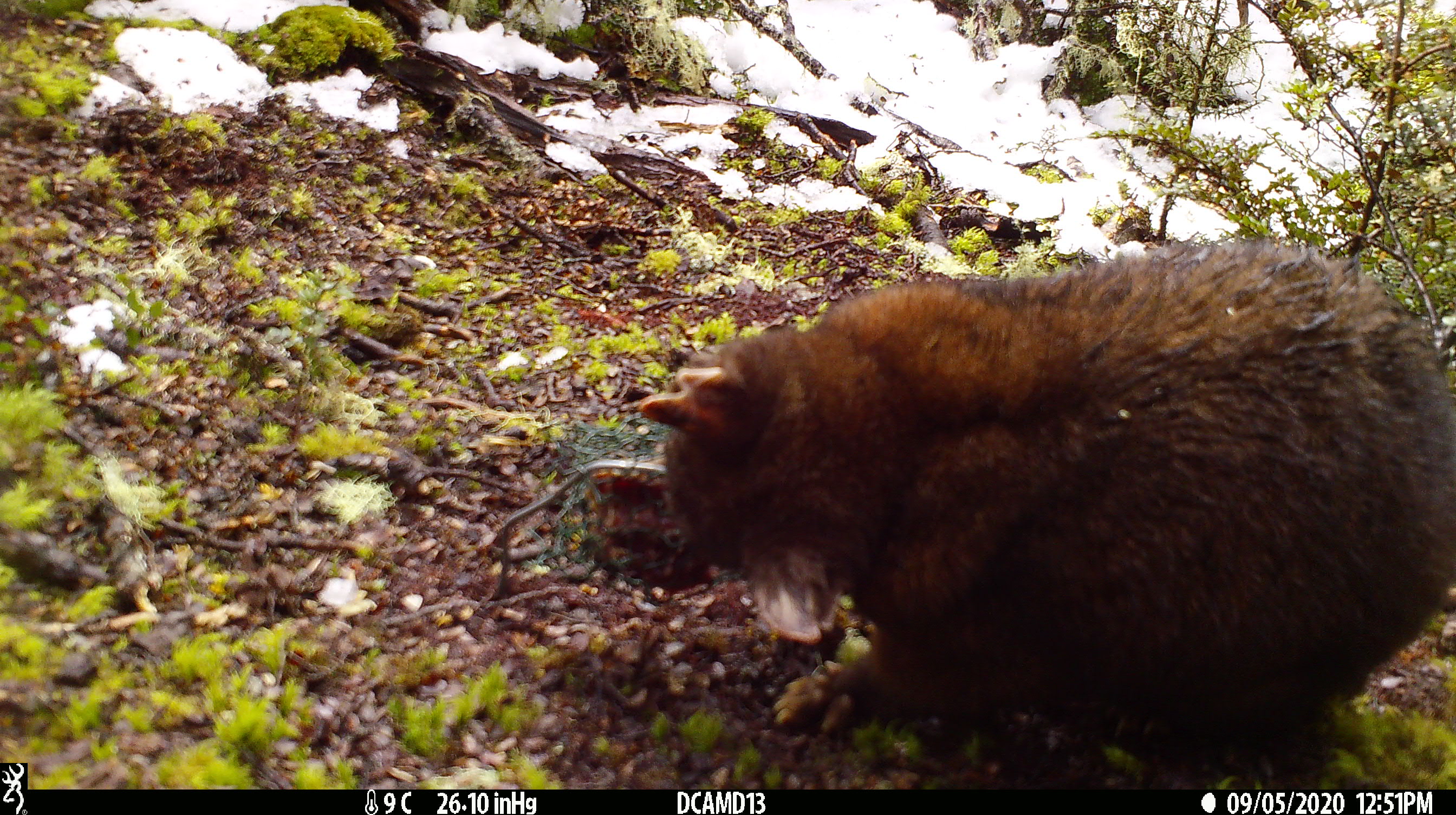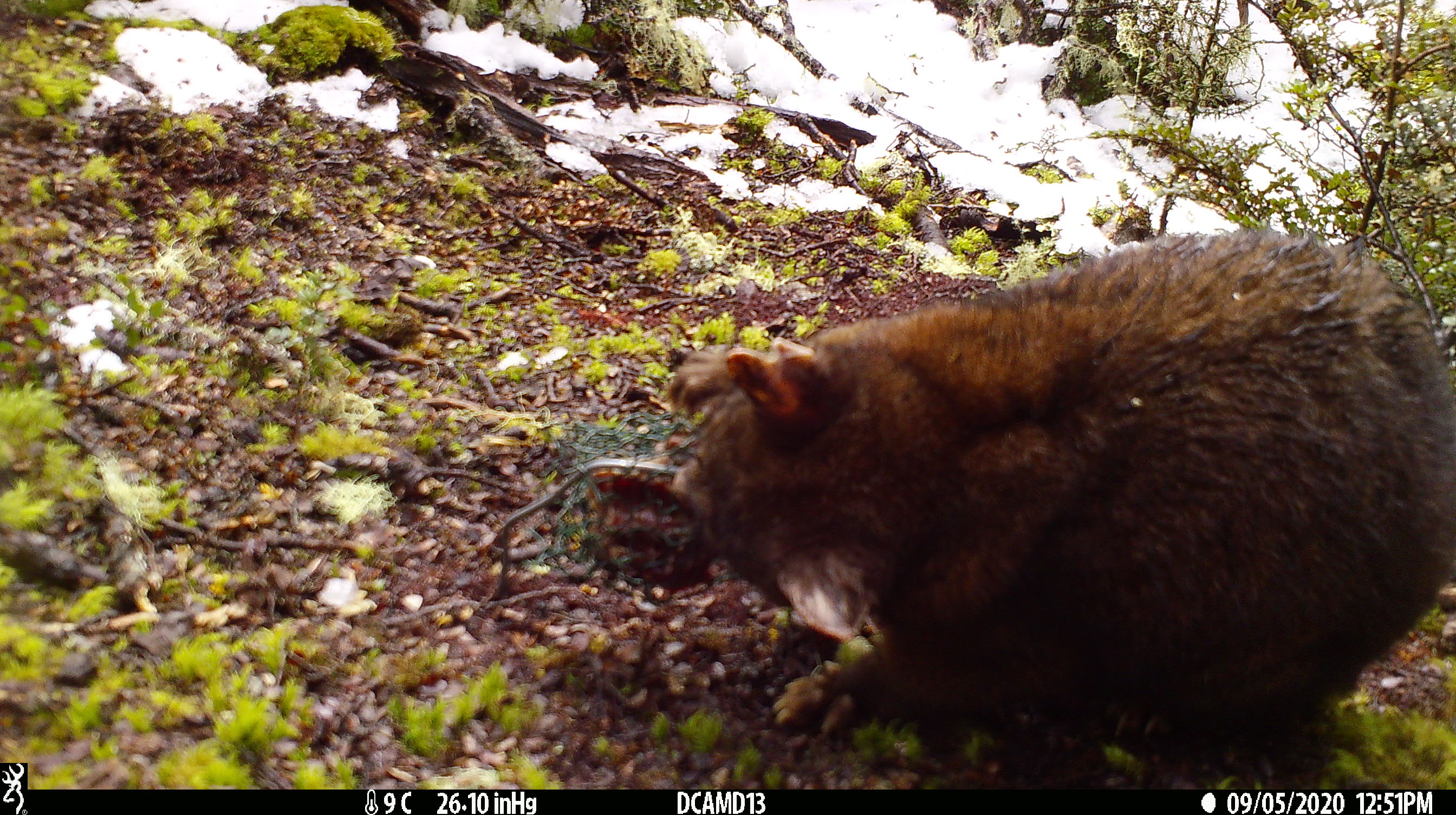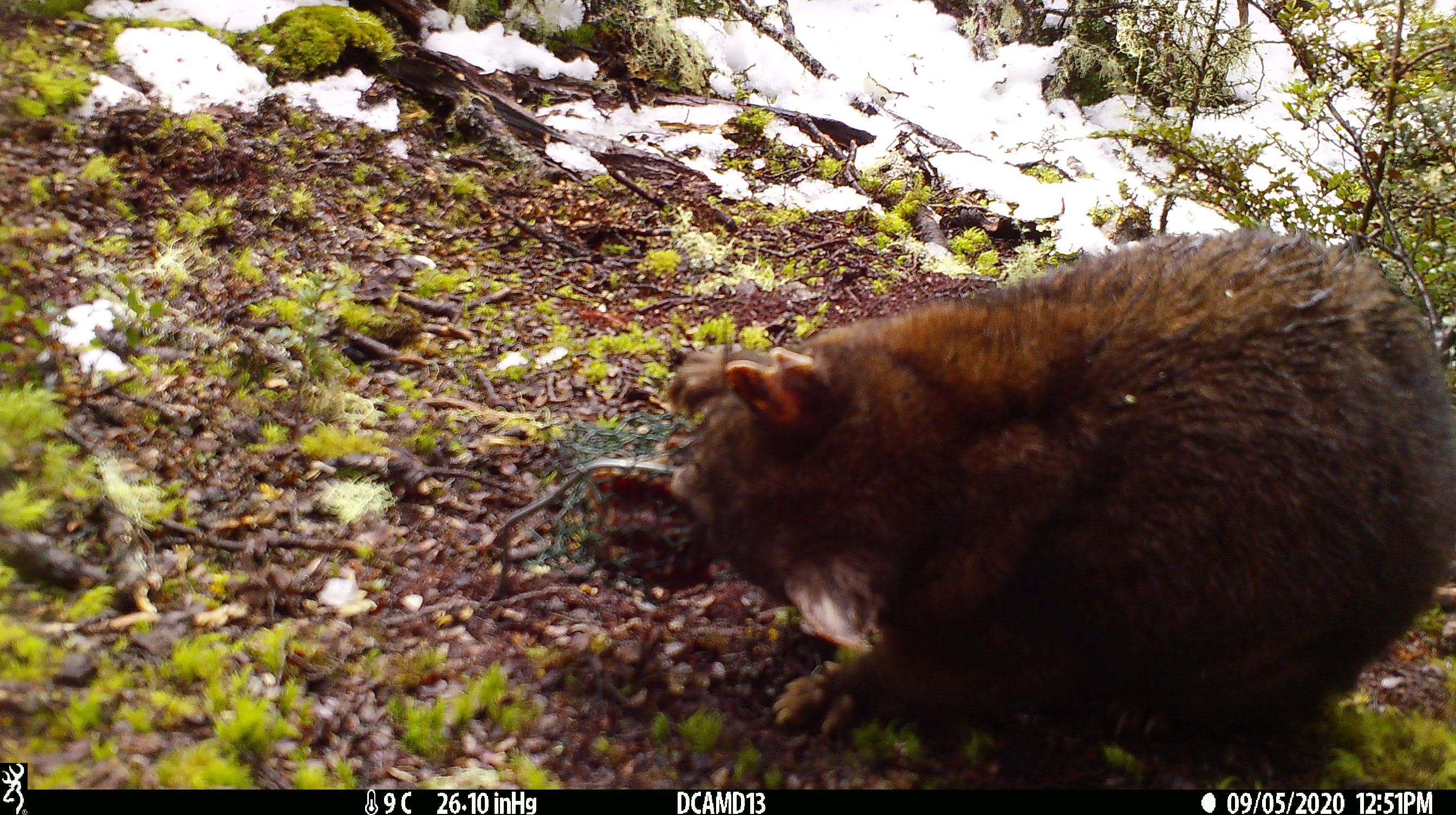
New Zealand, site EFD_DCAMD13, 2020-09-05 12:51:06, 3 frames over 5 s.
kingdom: Animalia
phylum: Chordata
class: Mammalia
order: Diprotodontia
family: Phalangeridae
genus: Trichosurus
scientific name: Trichosurus vulpecula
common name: common brushtail possum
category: possum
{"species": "possum (common brushtail possum) (Trichosurus vulpecula)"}